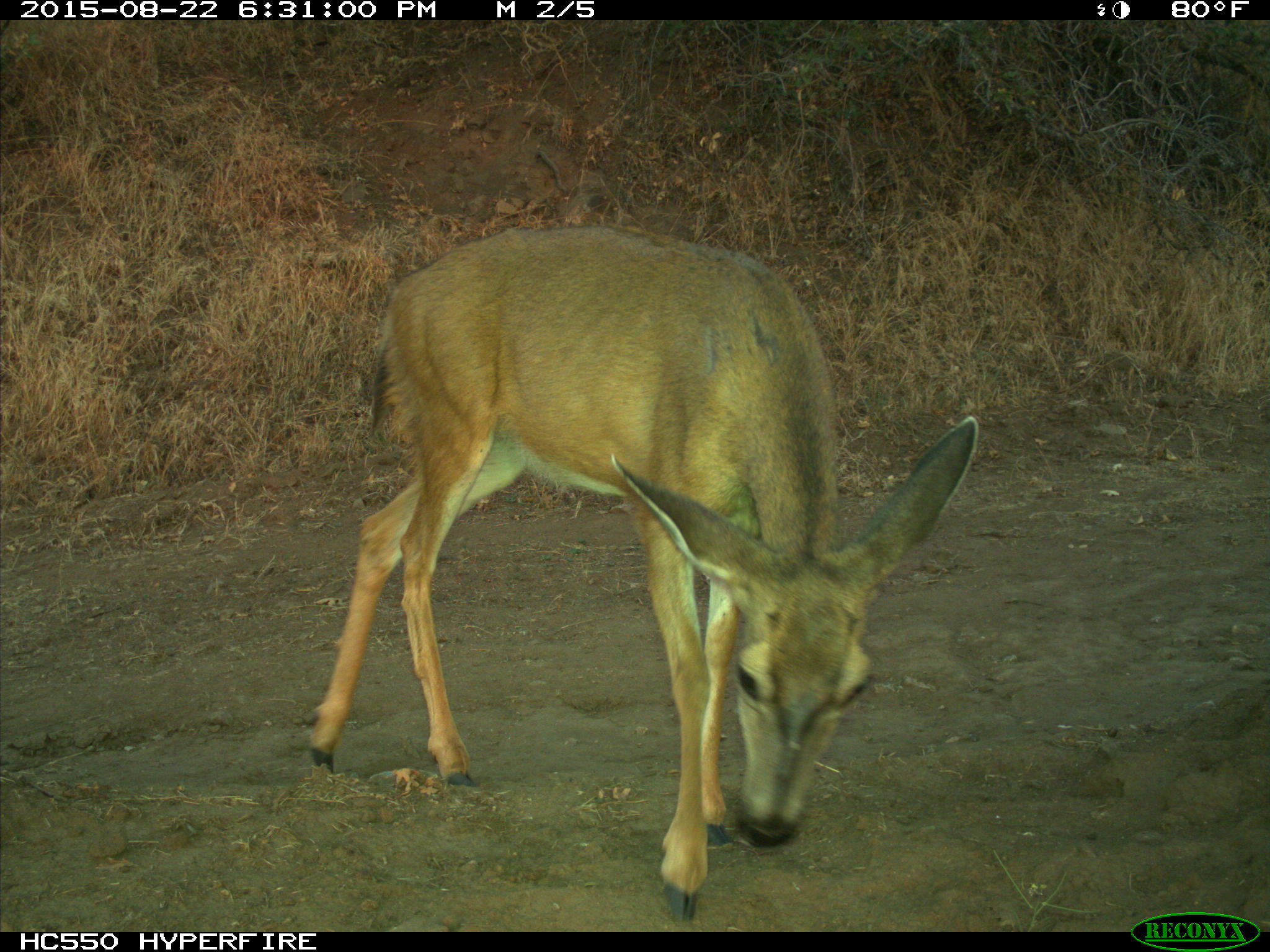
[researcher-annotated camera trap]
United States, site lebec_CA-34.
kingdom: Animalia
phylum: Chordata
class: Mammalia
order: Artiodactyla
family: Cervidae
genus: Odocoileus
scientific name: Odocoileus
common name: deer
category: unidentified deer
Unidentified deer (deer) (Odocoileus).